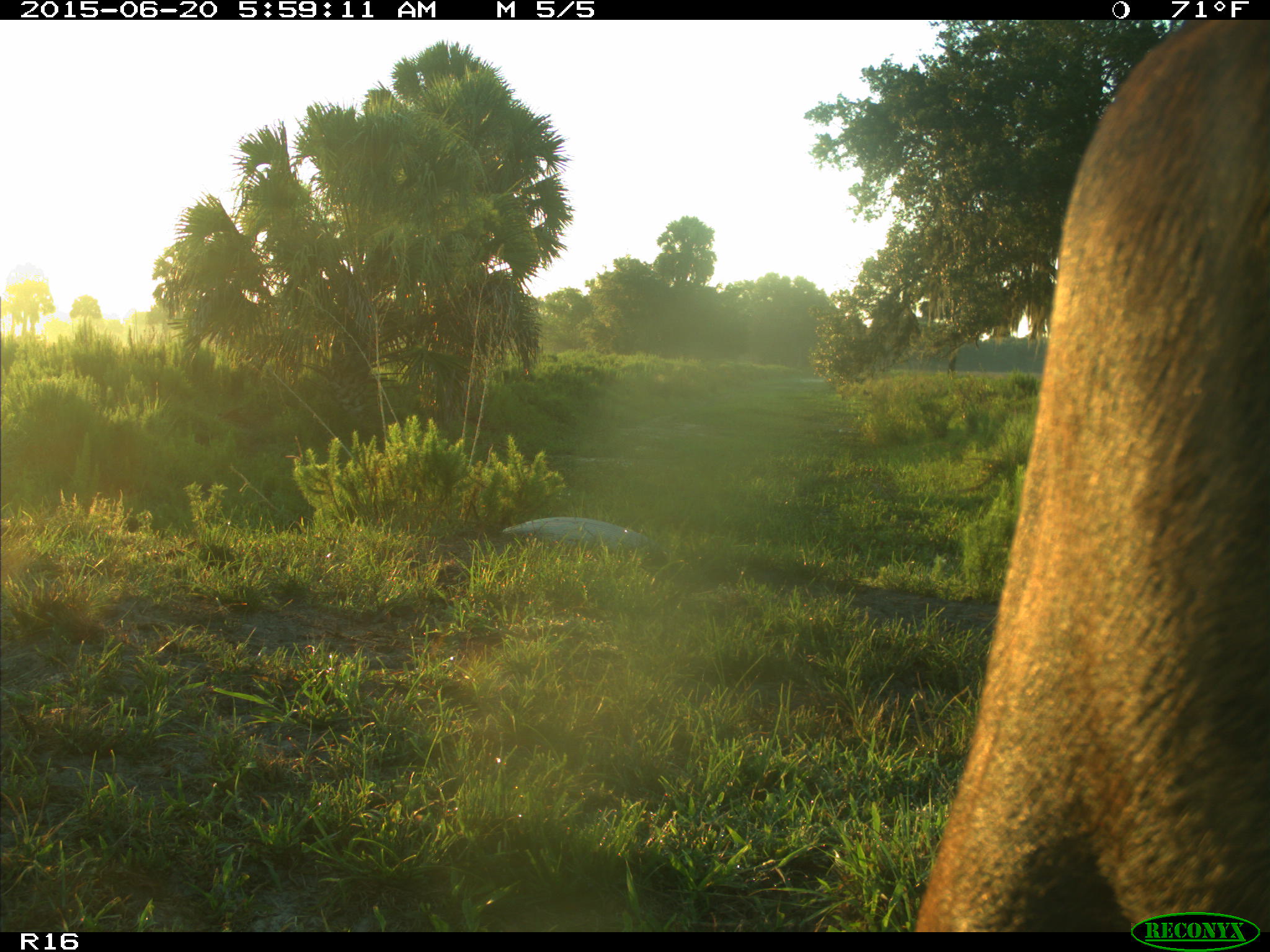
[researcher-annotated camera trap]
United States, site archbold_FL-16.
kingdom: Animalia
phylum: Chordata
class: Mammalia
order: Artiodactyla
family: Bovidae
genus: Bos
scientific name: Bos taurus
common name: domestic cow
Bos taurus (domestic cow).